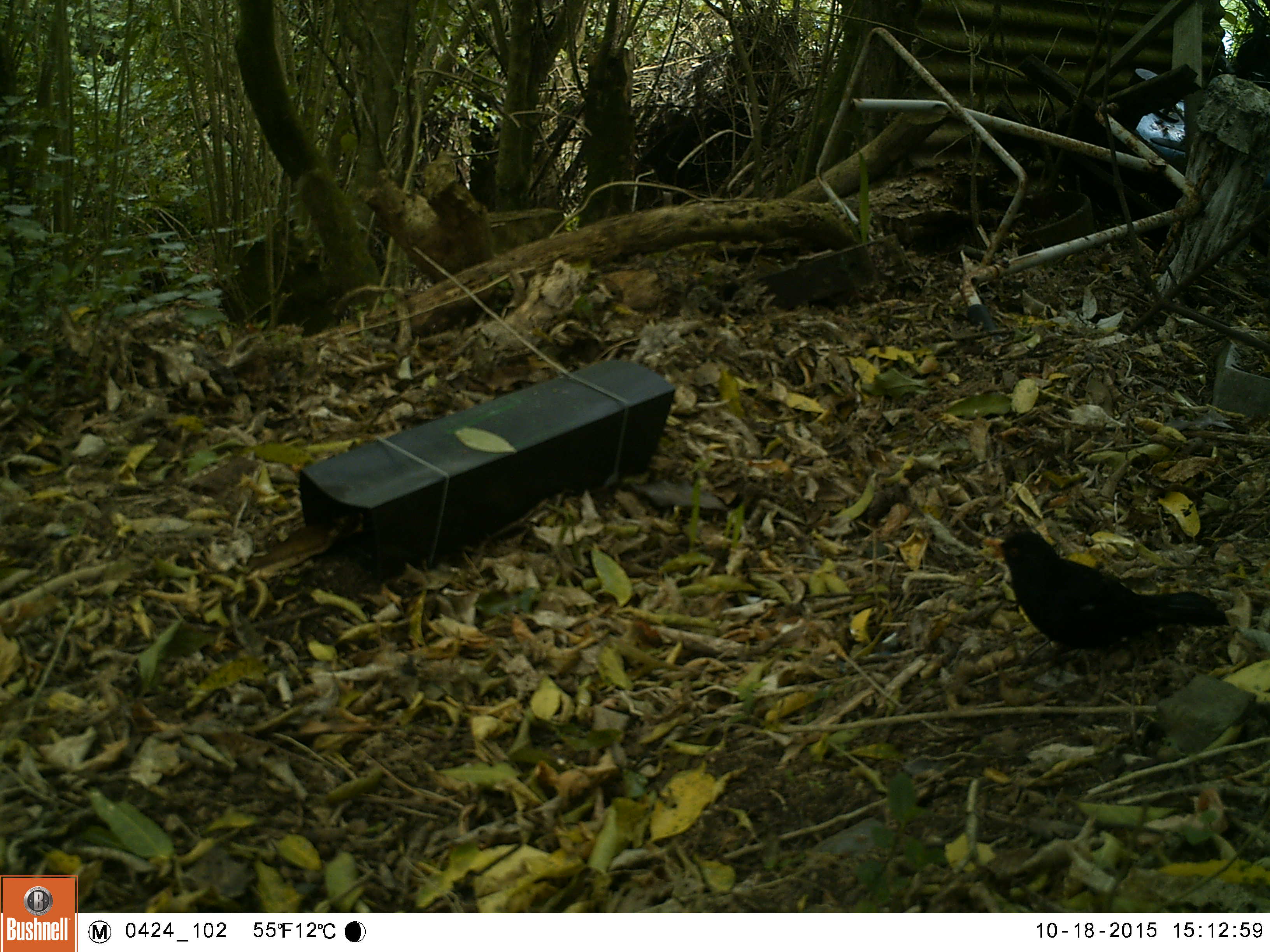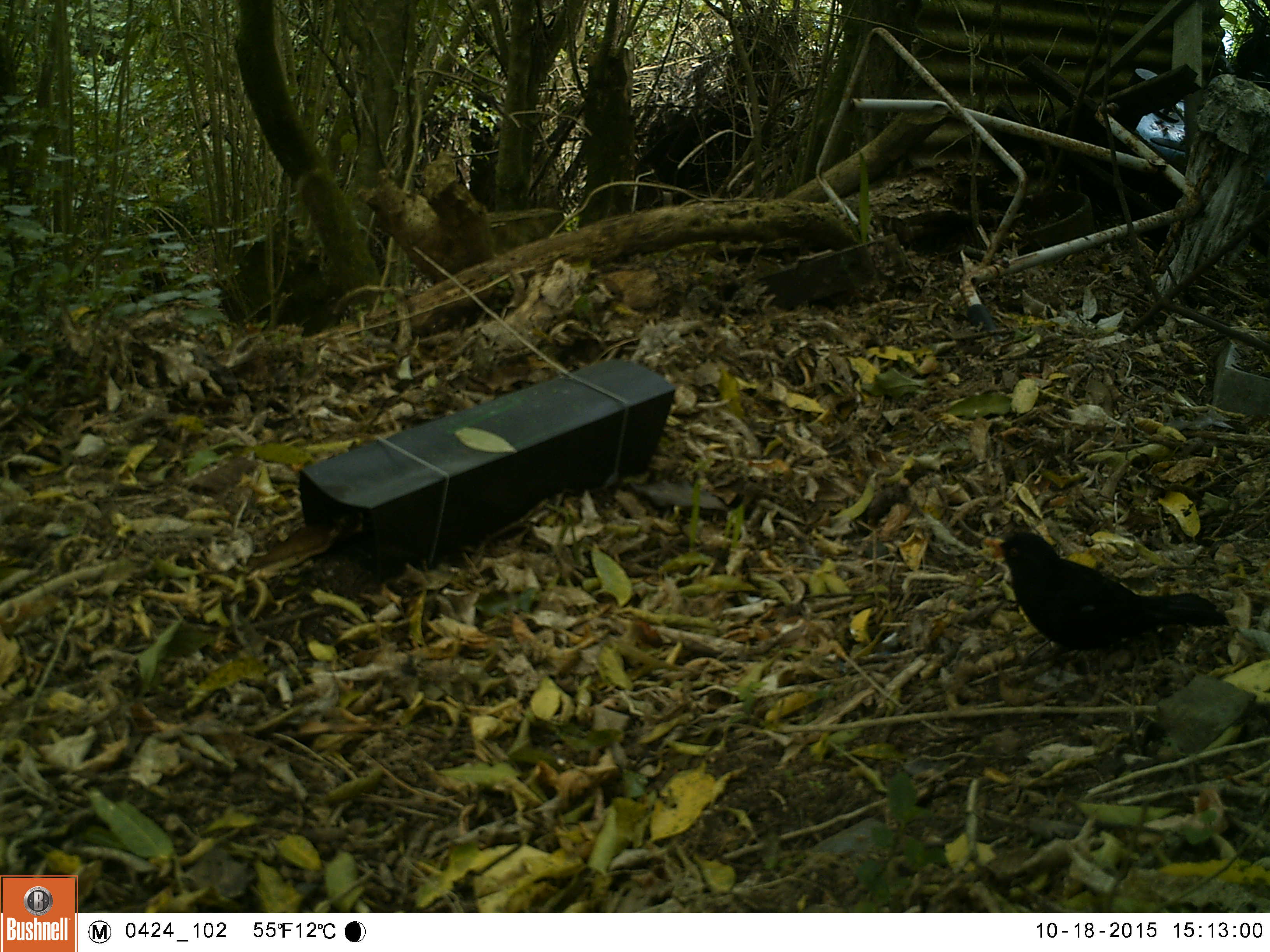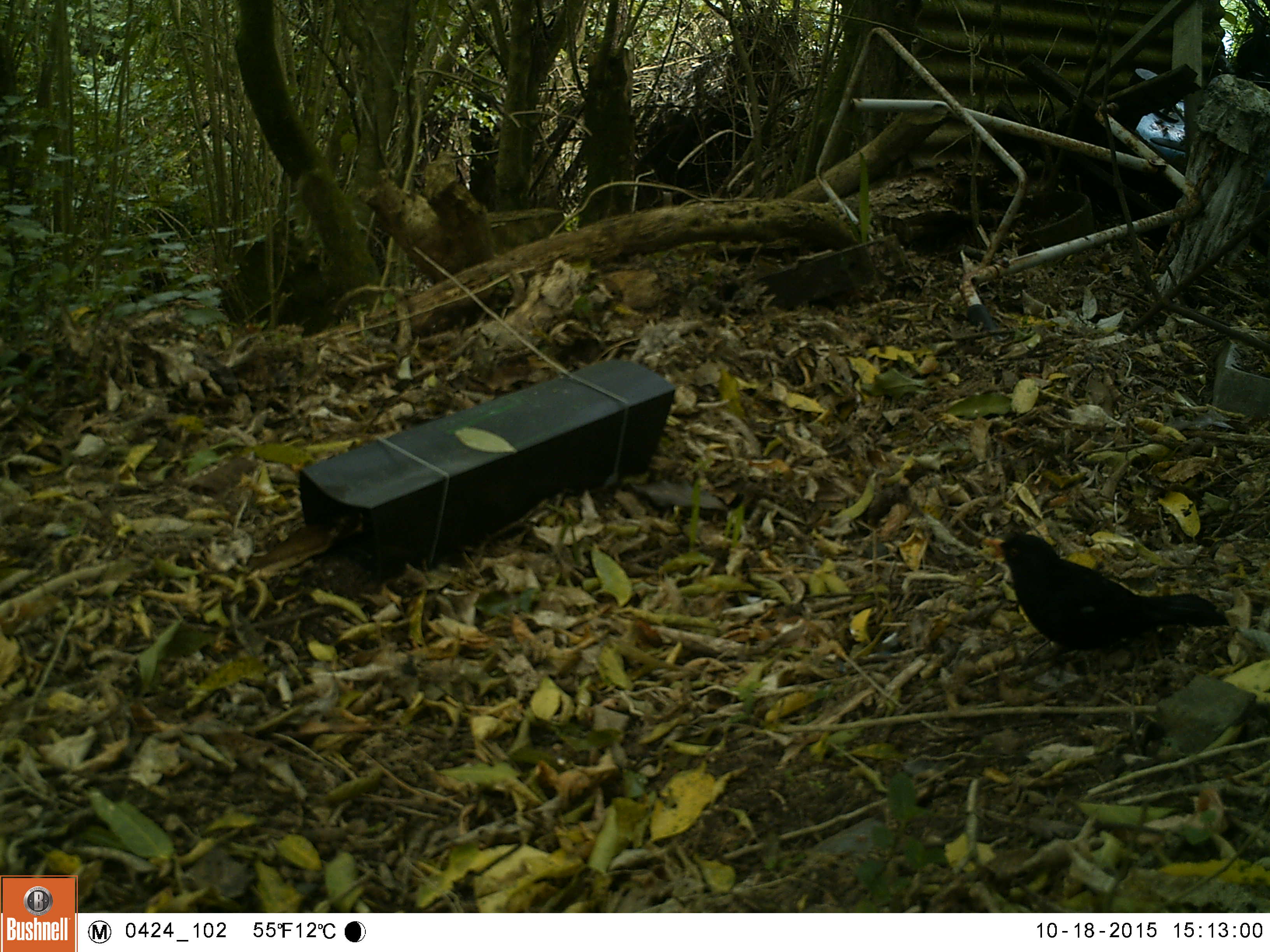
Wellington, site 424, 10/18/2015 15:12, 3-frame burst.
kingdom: Animalia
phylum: Chordata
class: Aves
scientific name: Aves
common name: bird